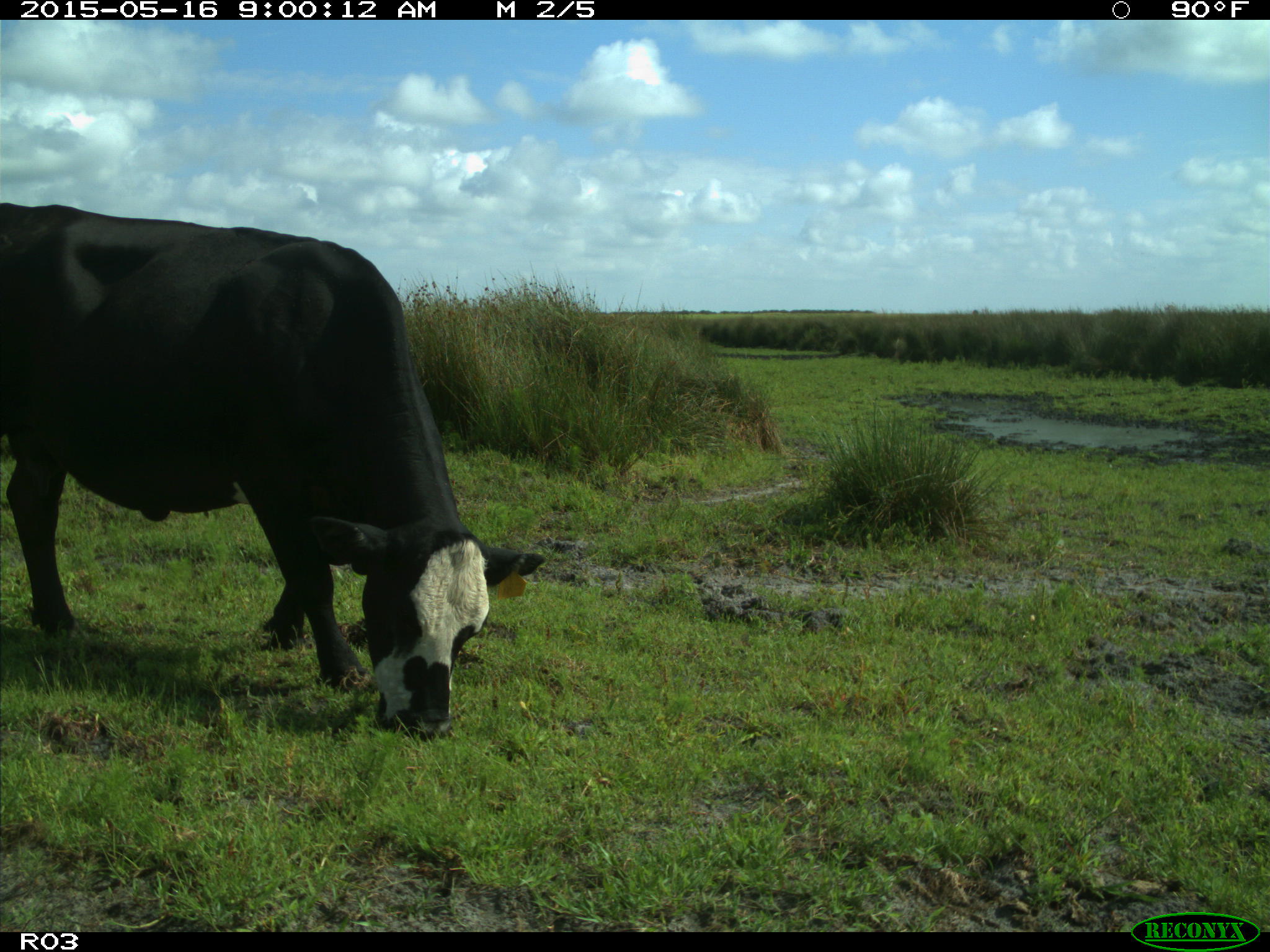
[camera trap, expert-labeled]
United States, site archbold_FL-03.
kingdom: Animalia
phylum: Chordata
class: Mammalia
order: Artiodactyla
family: Bovidae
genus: Bos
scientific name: Bos taurus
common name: domestic cow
Bos taurus (domestic cow).